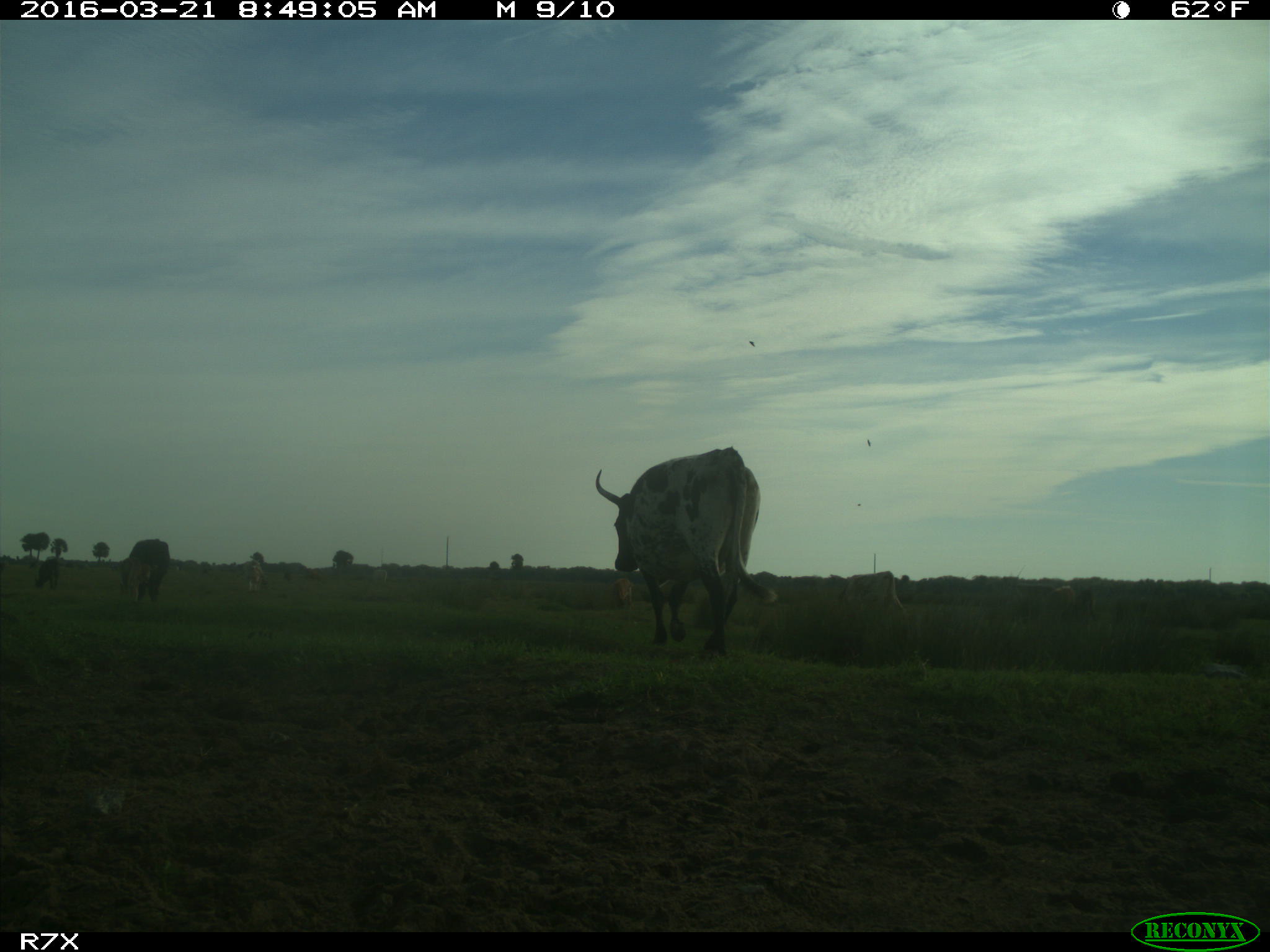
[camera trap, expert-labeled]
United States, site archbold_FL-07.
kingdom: Animalia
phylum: Chordata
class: Mammalia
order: Artiodactyla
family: Bovidae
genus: Bos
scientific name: Bos taurus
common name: domestic cow